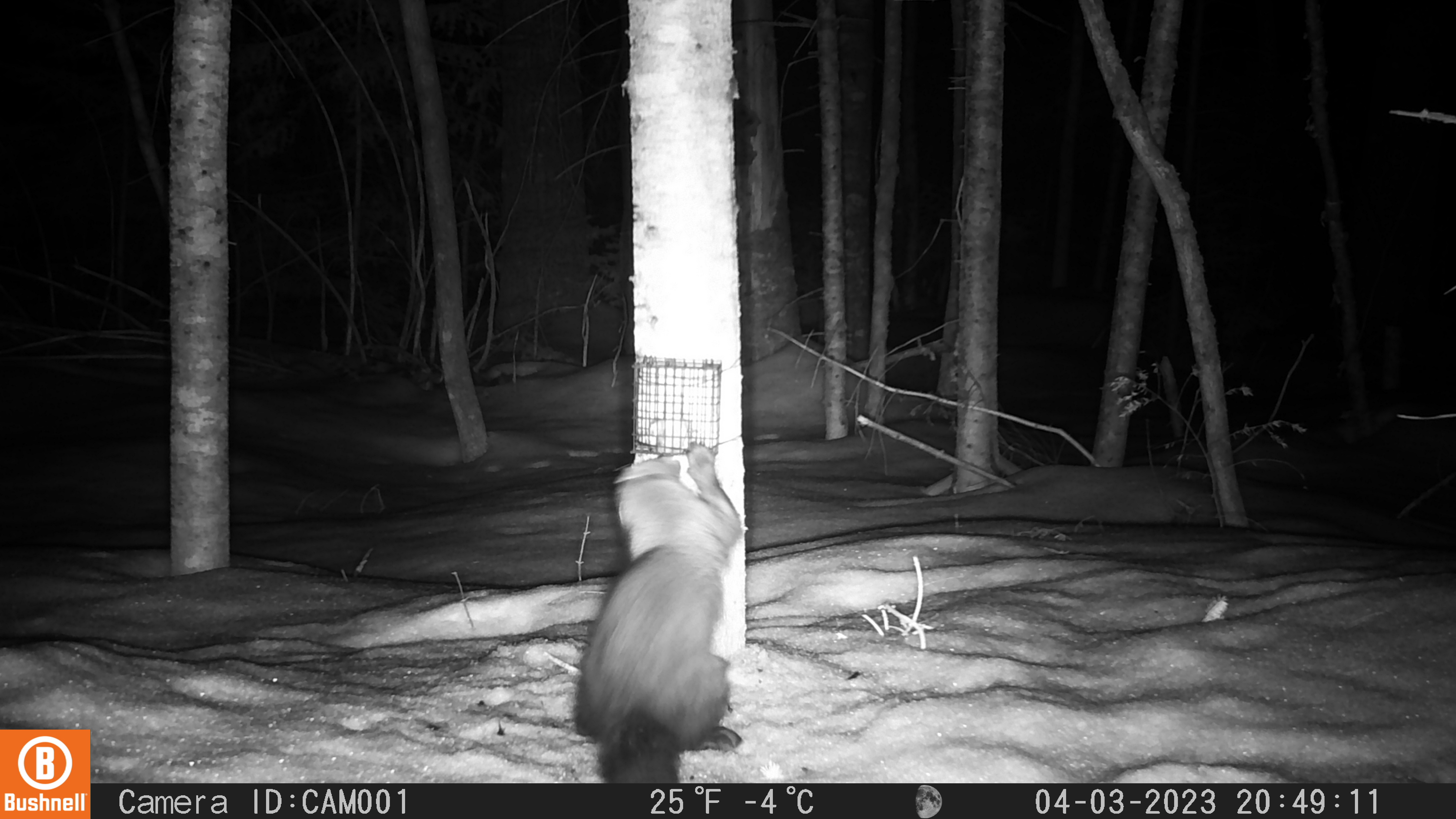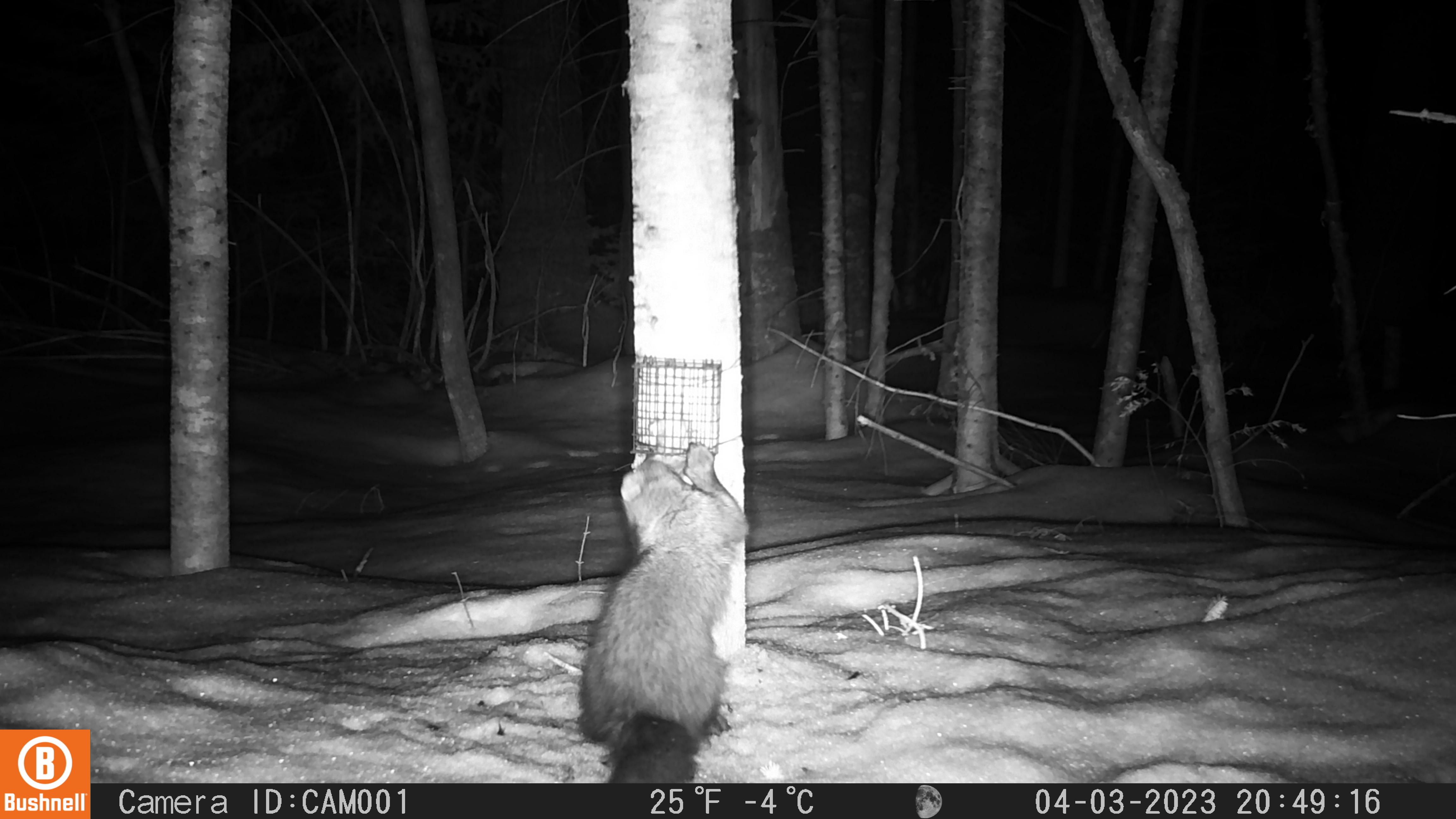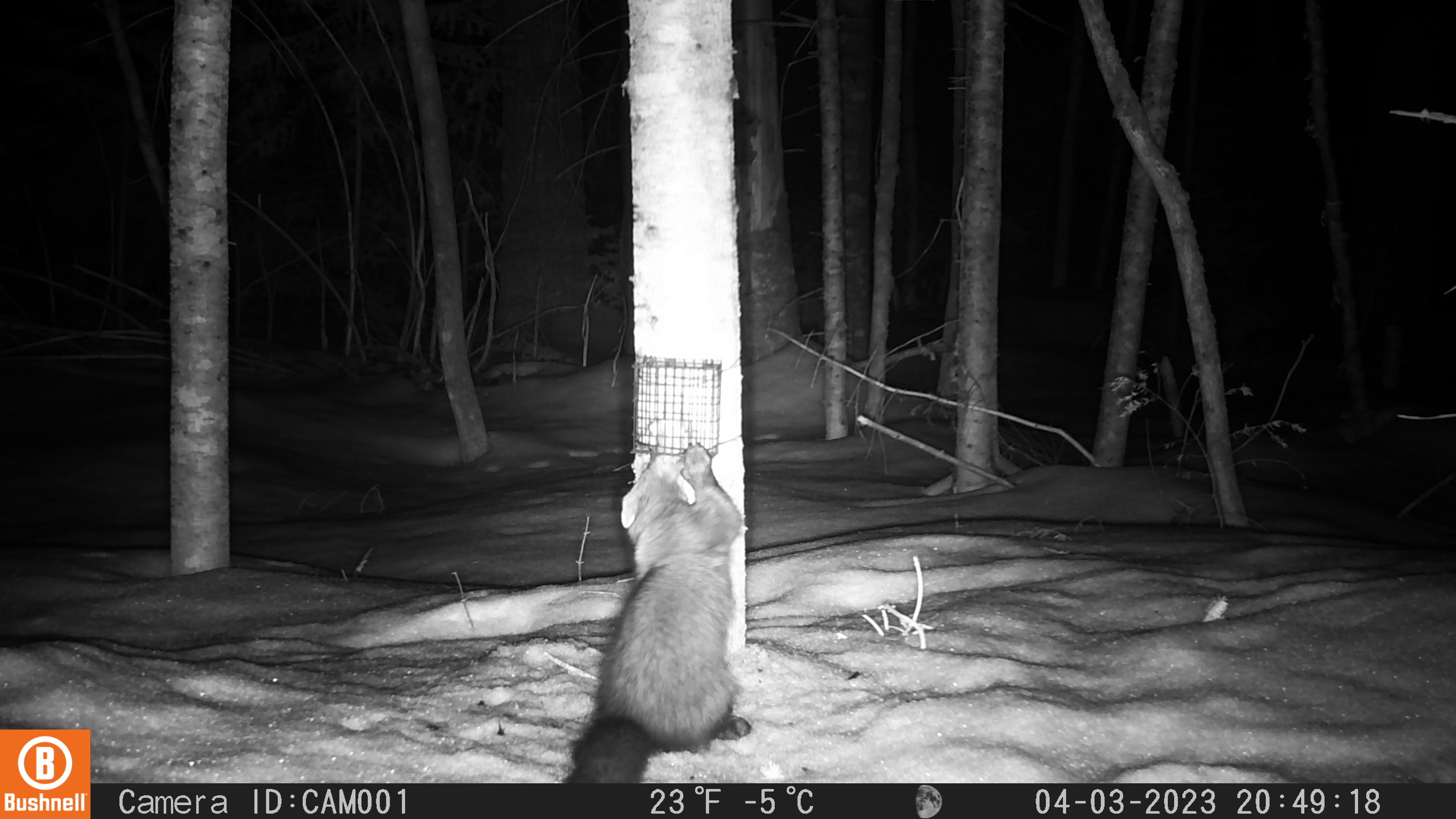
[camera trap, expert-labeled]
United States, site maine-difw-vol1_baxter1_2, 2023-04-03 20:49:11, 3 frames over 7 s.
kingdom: Animalia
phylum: Chordata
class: Mammalia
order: Carnivora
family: Mustelidae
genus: Pekania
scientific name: Pekania pennanti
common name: fisher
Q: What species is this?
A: Fisher (Pekania pennanti).